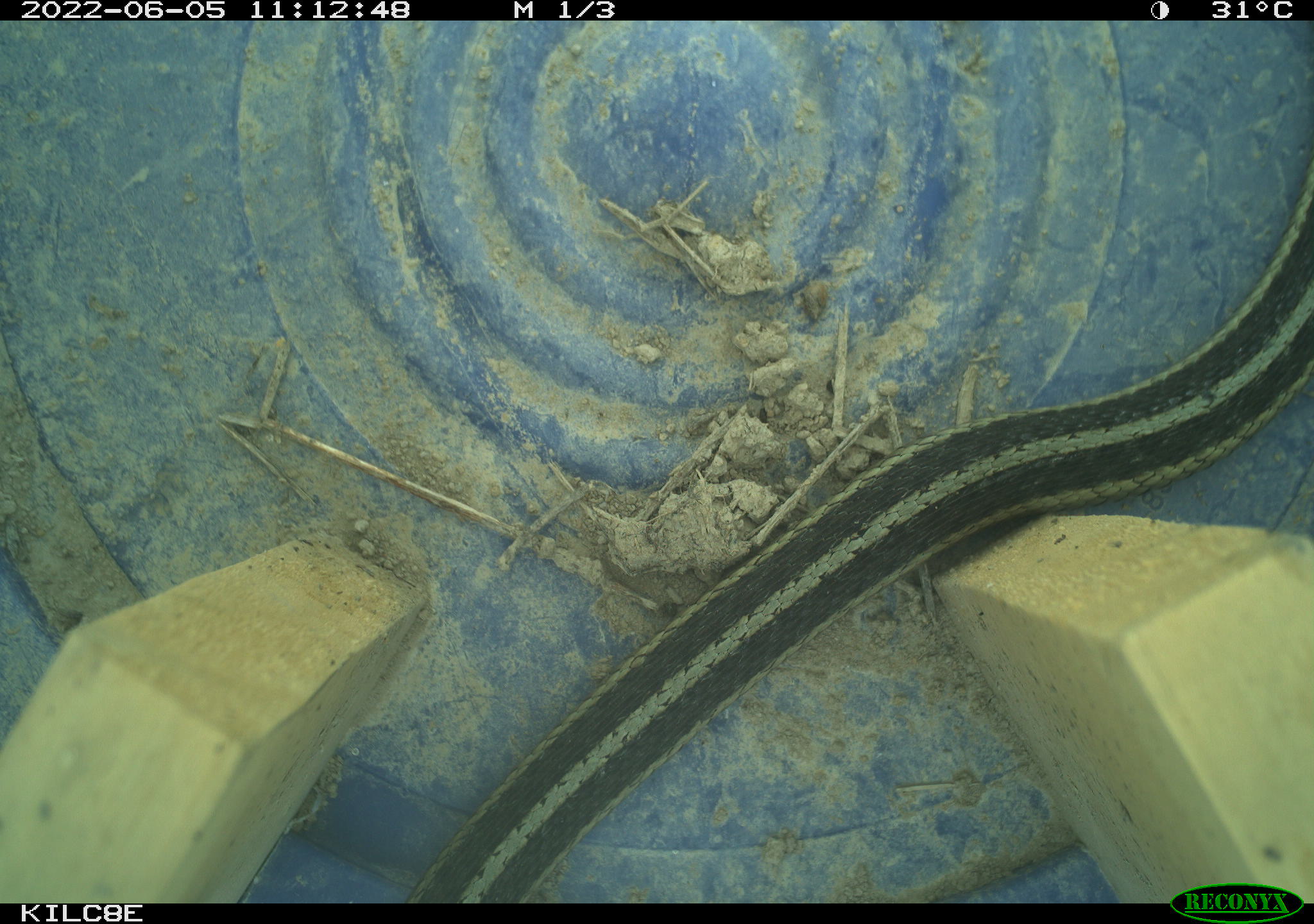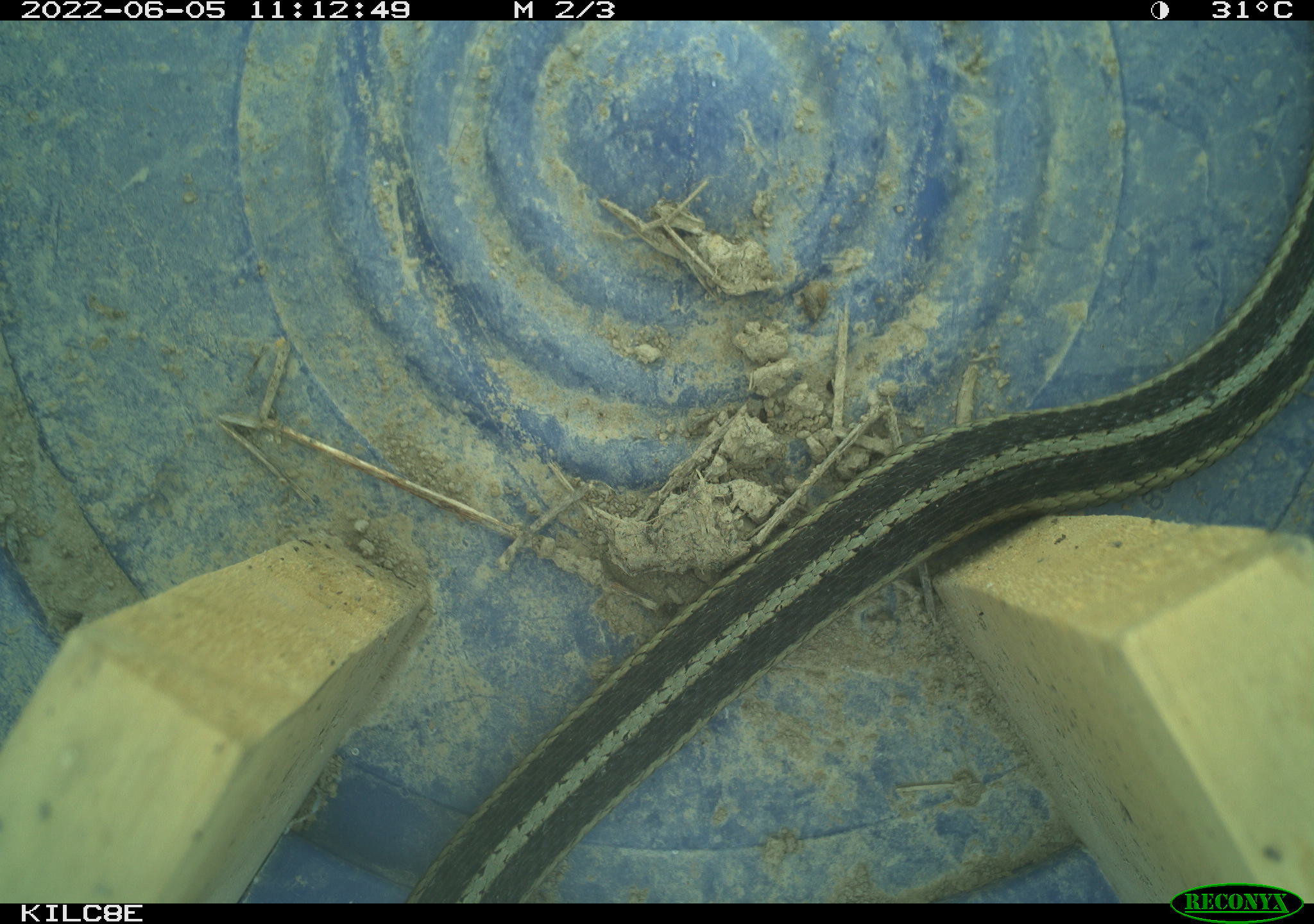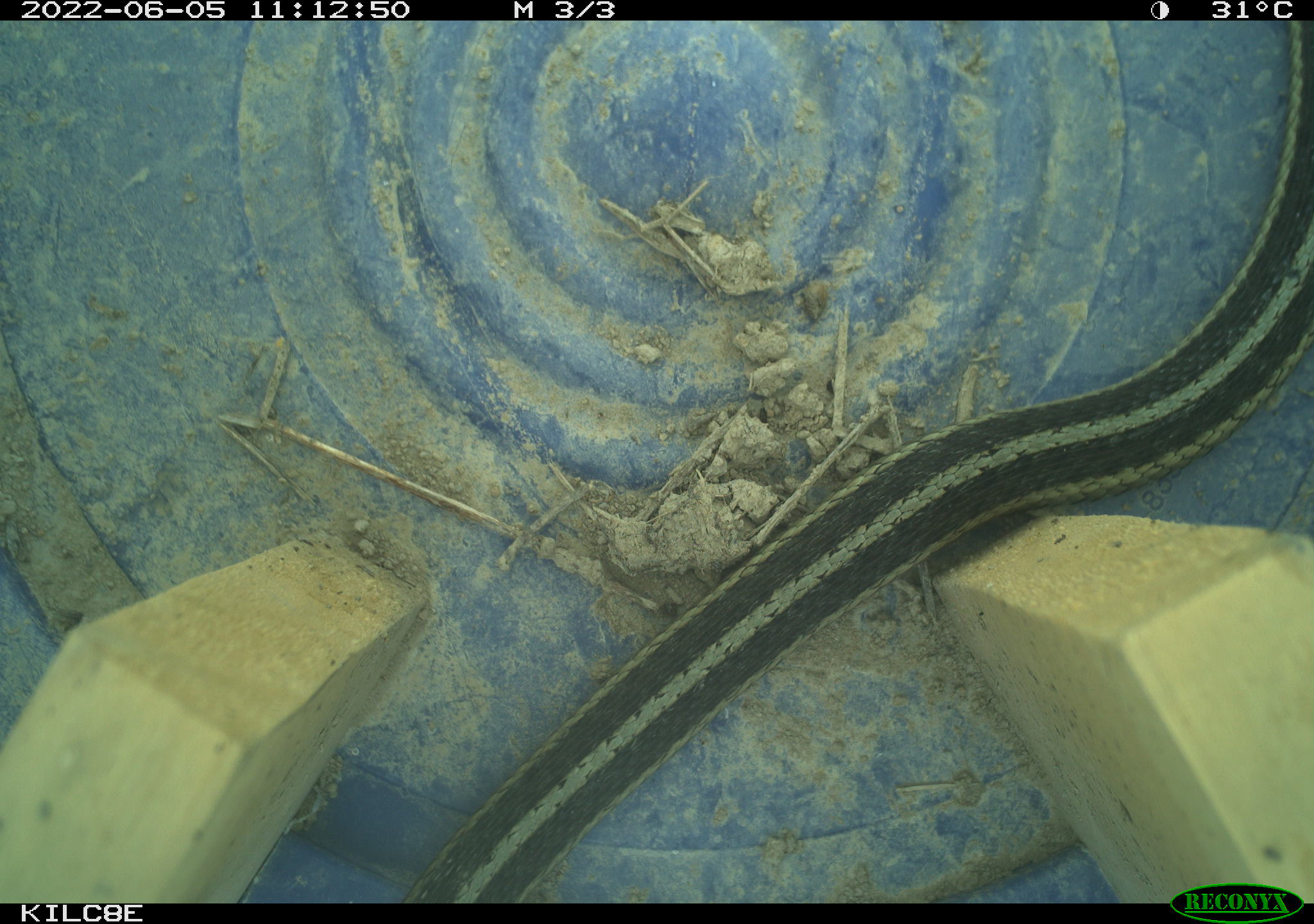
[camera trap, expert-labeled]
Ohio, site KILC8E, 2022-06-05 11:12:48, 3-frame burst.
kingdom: Animalia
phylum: Chordata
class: Reptilia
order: Squamata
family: Colubridae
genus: Thamnophis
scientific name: Thamnophis sirtalis sirtalis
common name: eastern gartersnake